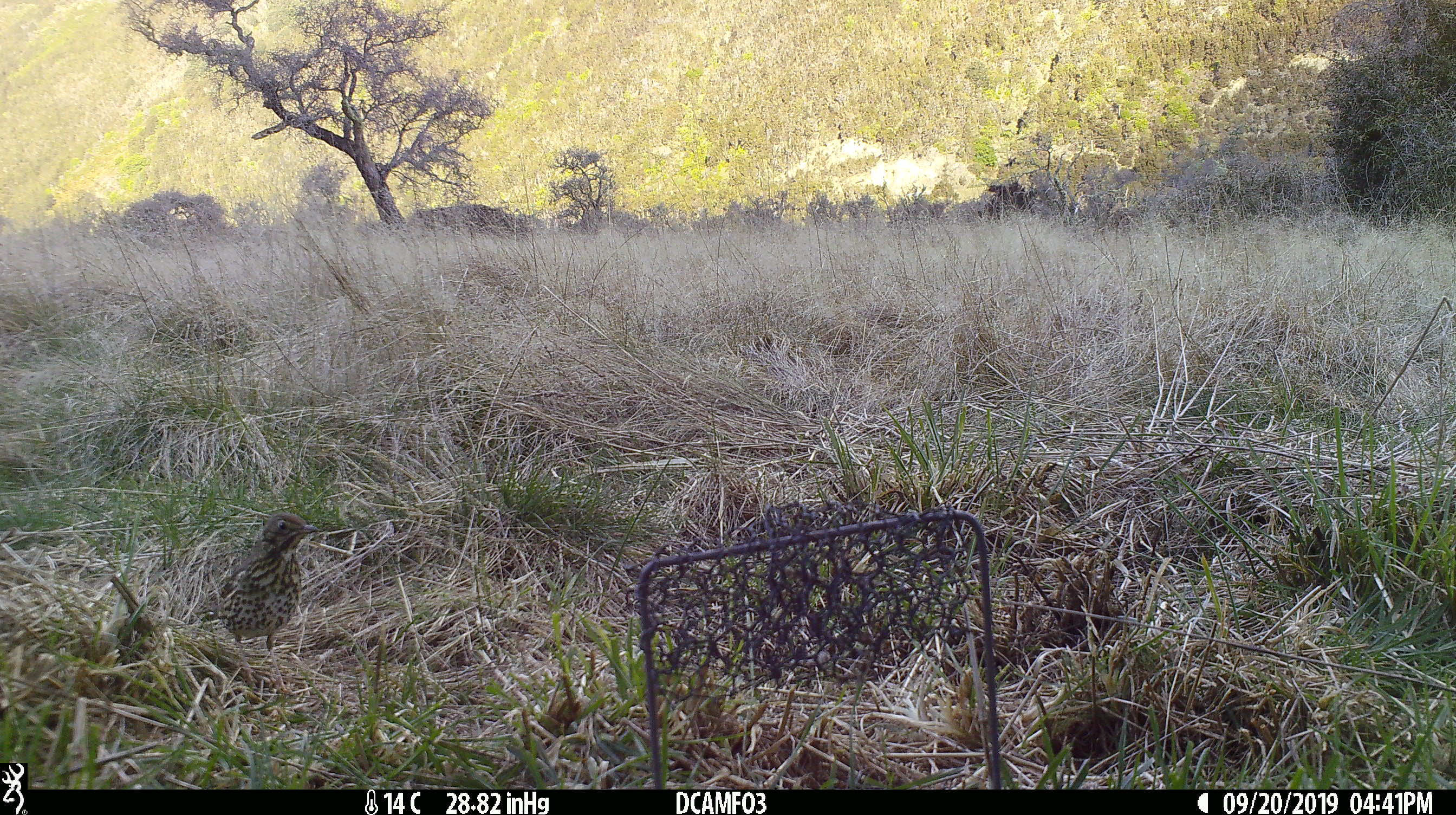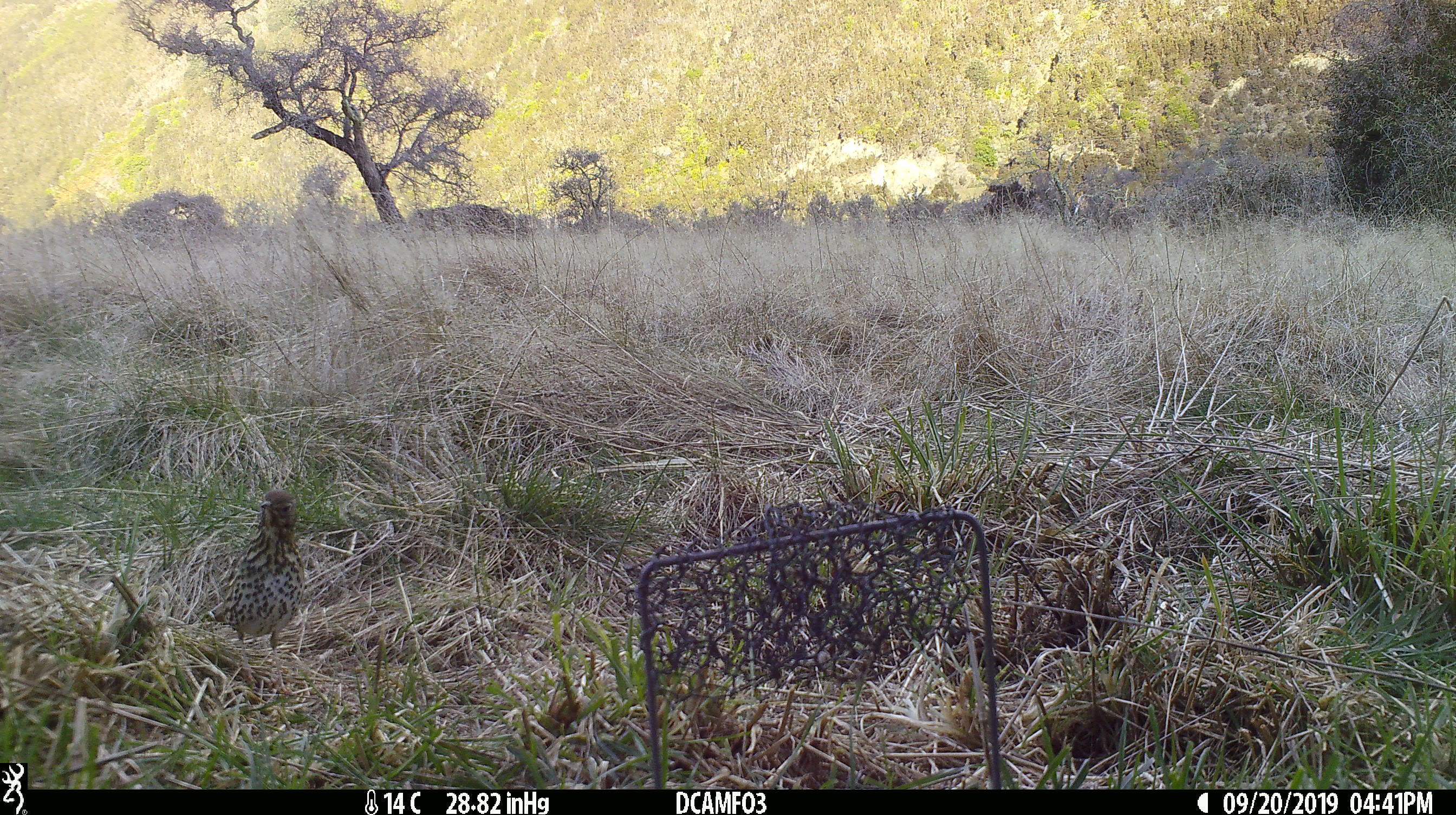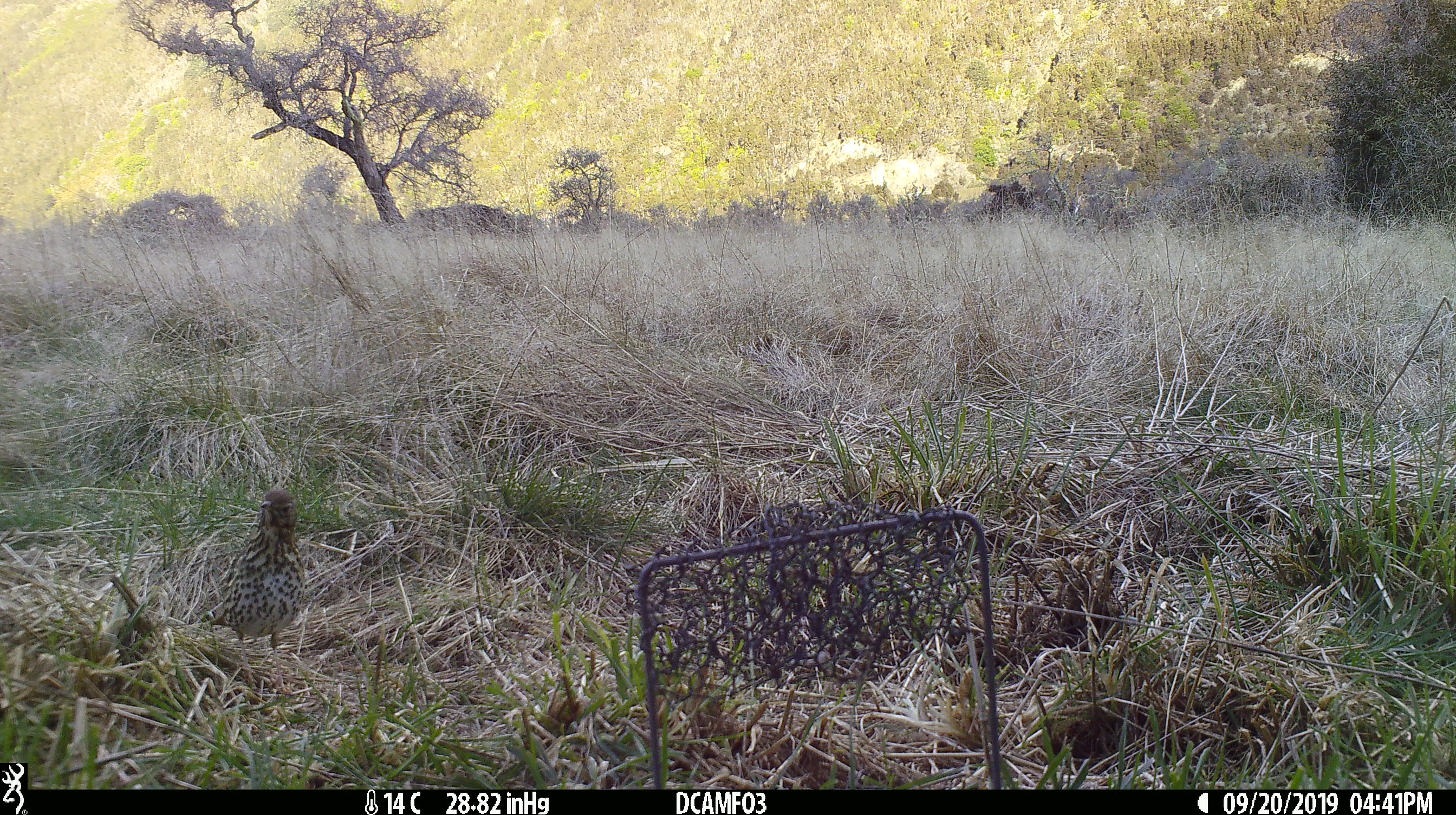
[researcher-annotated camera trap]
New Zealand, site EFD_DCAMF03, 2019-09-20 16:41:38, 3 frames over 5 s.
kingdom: Animalia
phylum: Chordata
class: Aves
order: Passeriformes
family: Turdidae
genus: Turdus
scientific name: Turdus philomelos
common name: song thrush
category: thrush